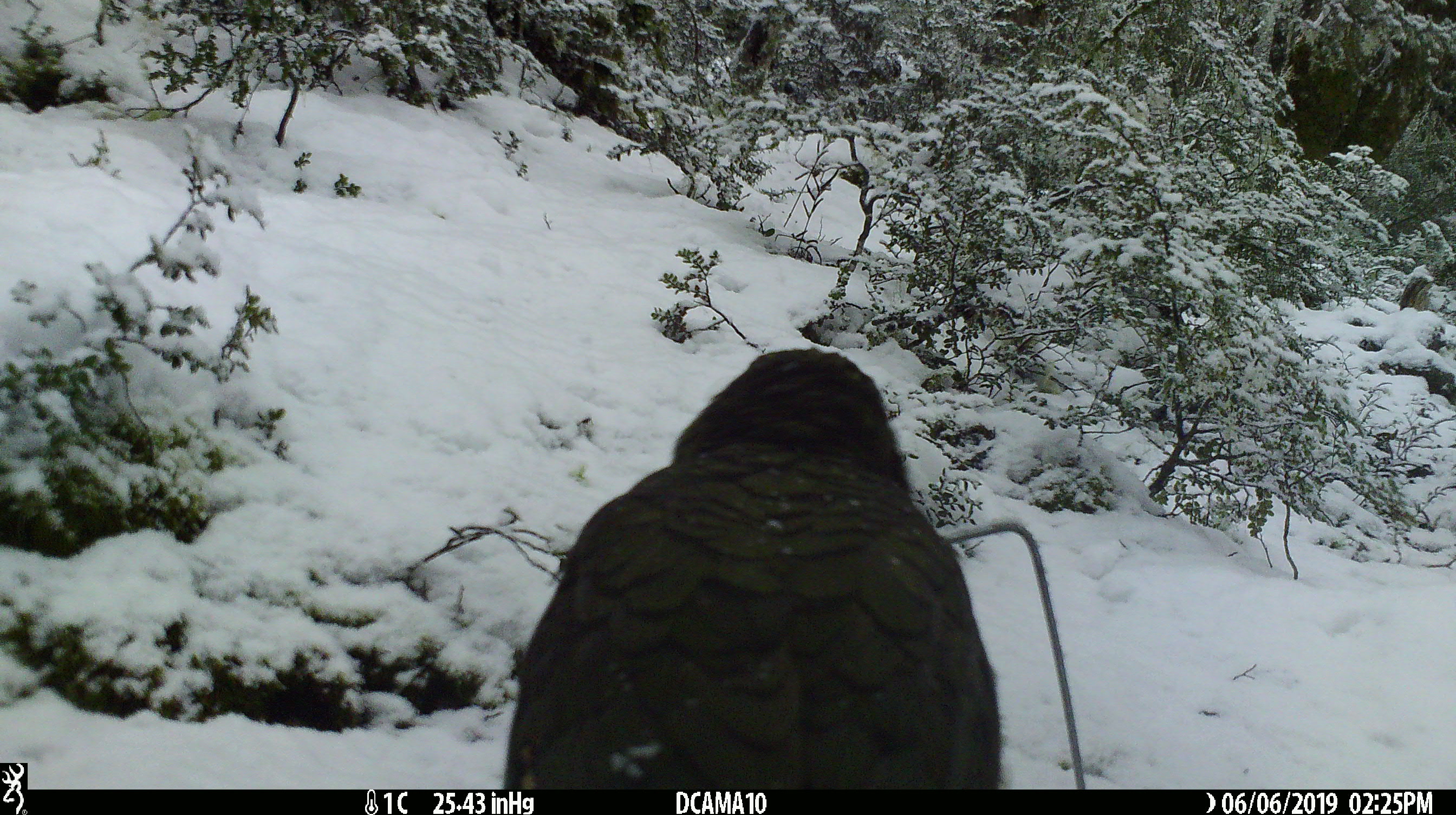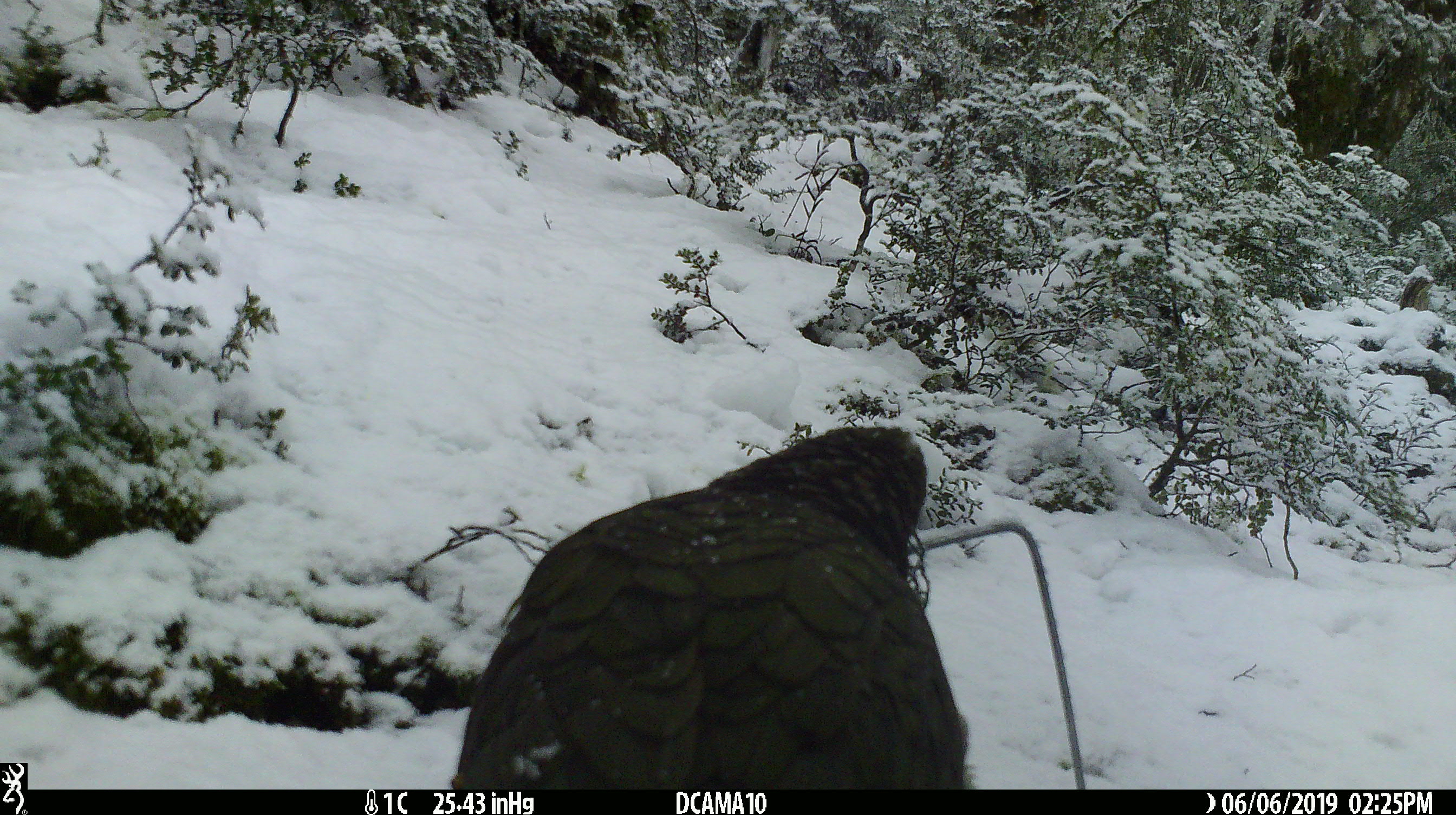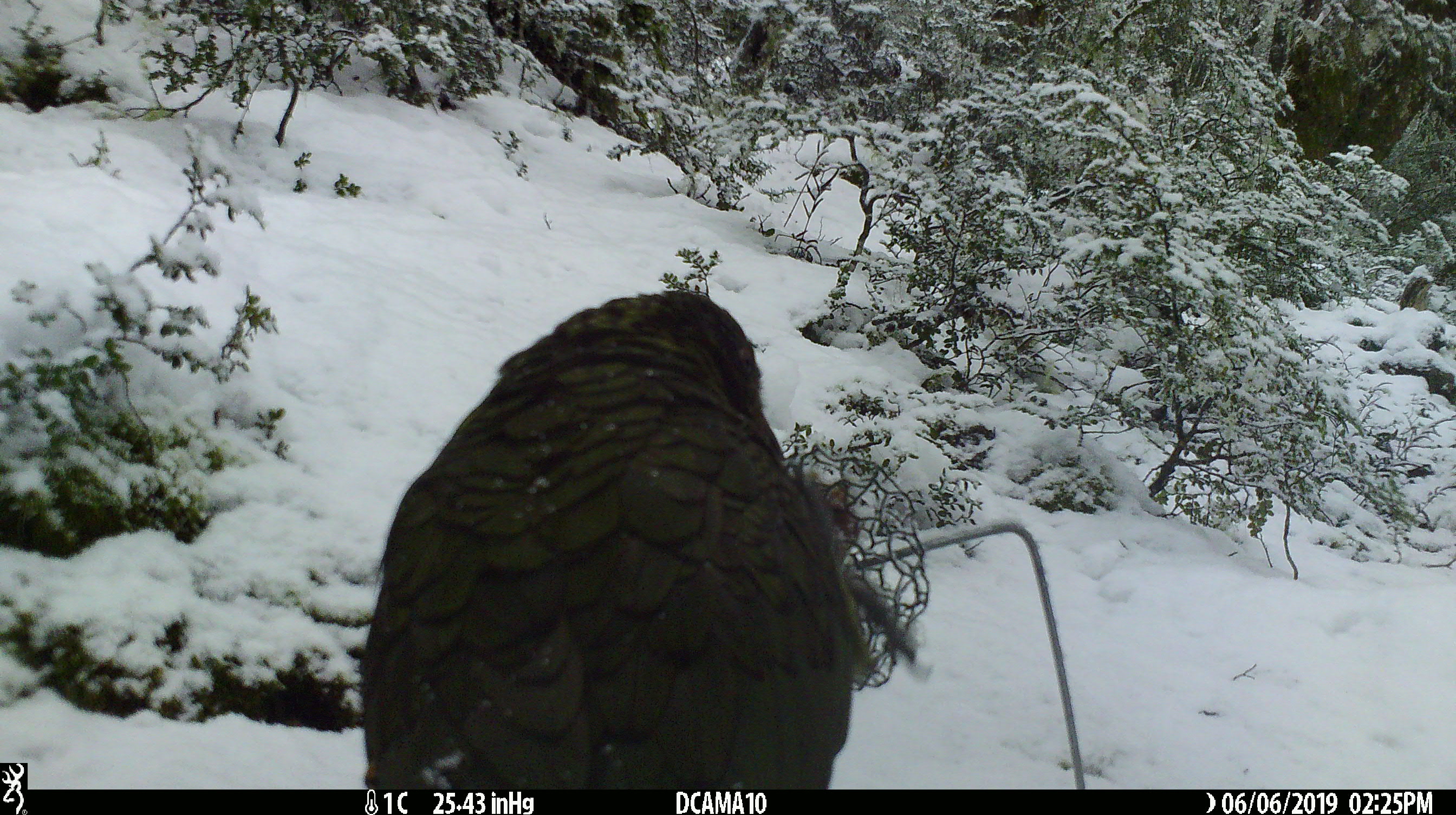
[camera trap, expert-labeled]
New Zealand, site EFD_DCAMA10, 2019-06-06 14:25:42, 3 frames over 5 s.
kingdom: Animalia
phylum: Chordata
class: Aves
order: Psittaciformes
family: Strigopidae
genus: Nestor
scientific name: Nestor notabilis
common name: kea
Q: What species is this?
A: Kea (Nestor notabilis).